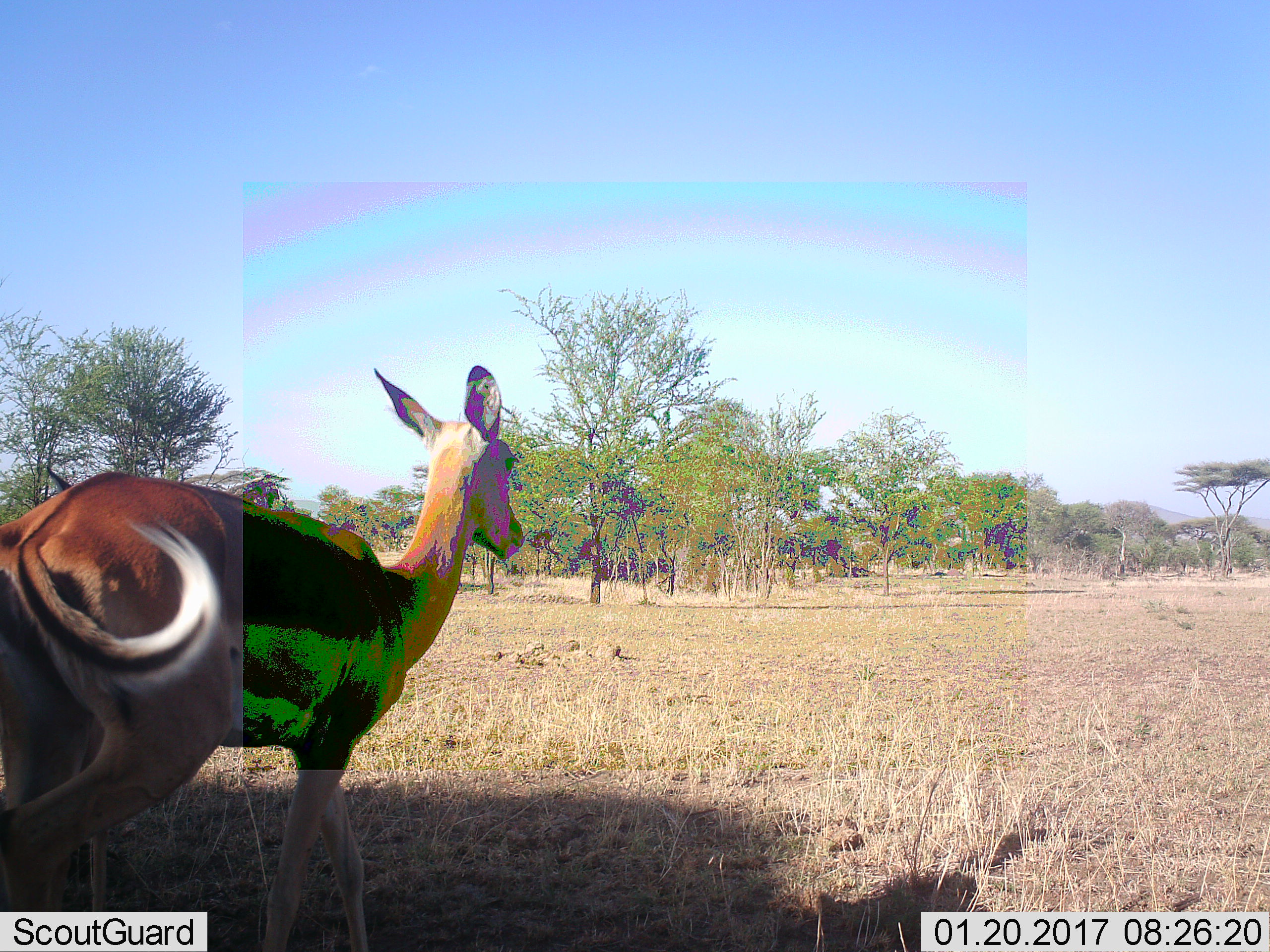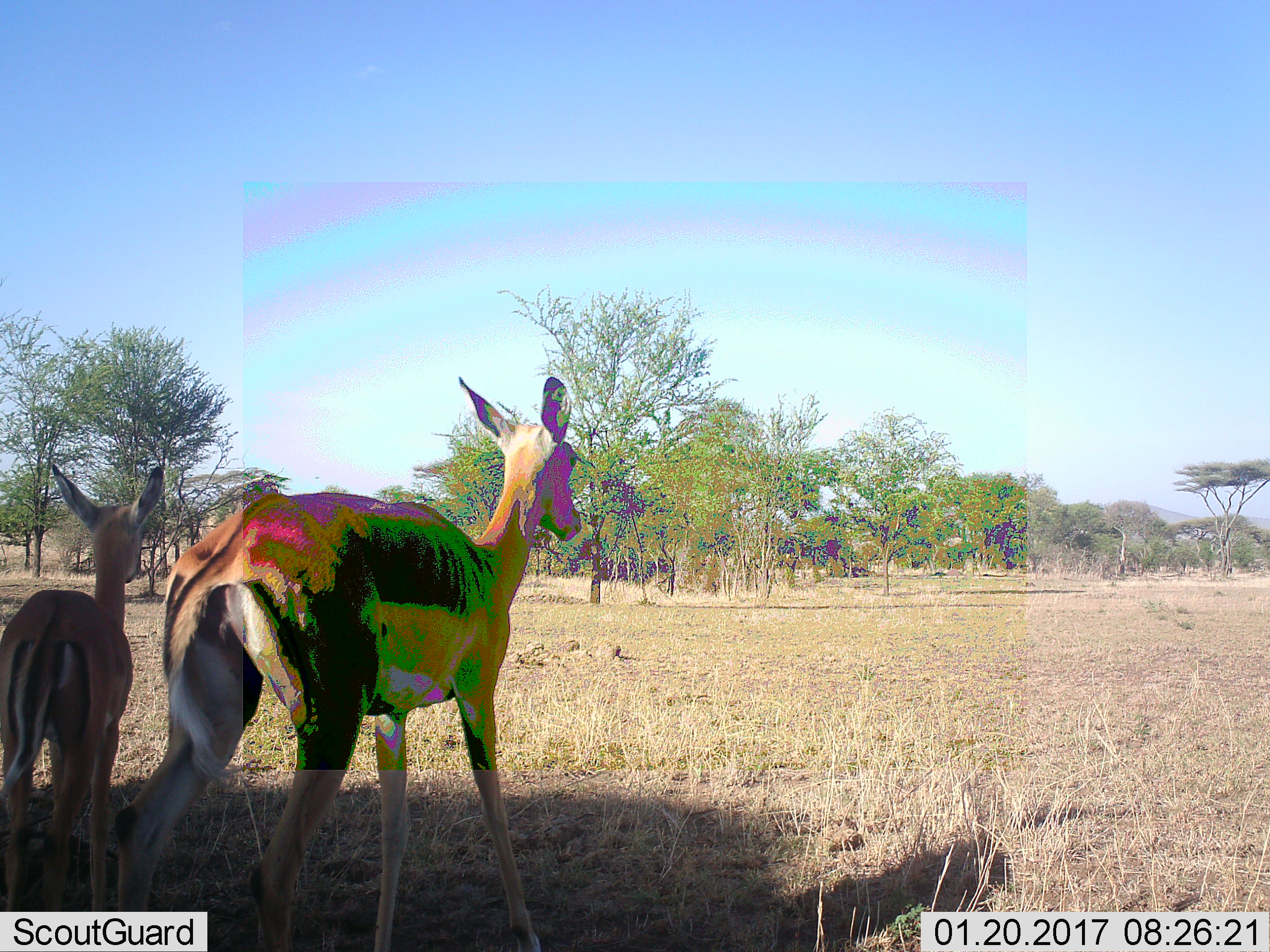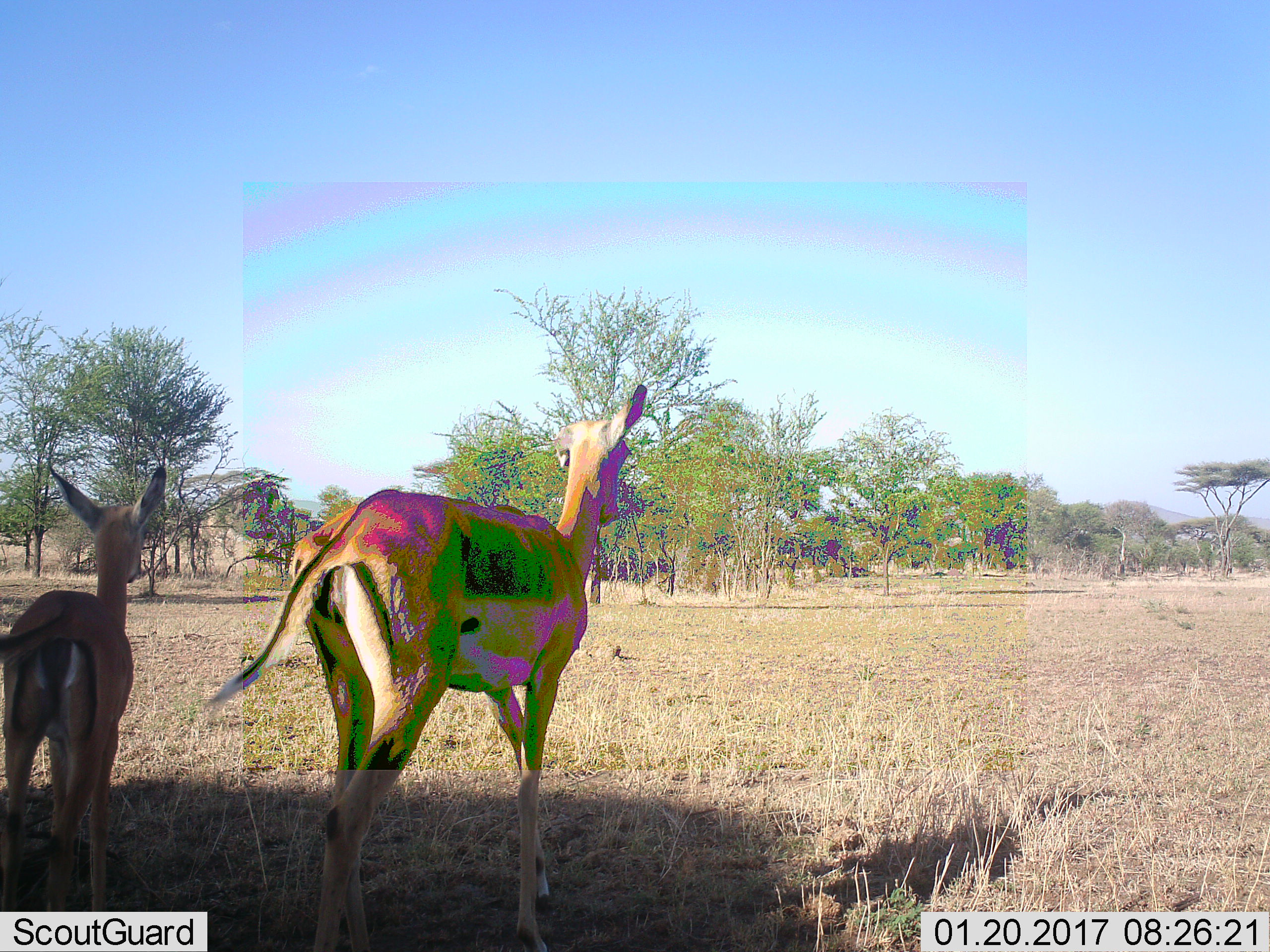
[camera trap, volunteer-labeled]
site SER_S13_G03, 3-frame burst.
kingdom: Animalia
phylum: Chordata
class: Mammalia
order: Artiodactyla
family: Bovidae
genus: Eudorcas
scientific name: Eudorcas thomsonii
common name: thomson's gazelle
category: gazellethomsons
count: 2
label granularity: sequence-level